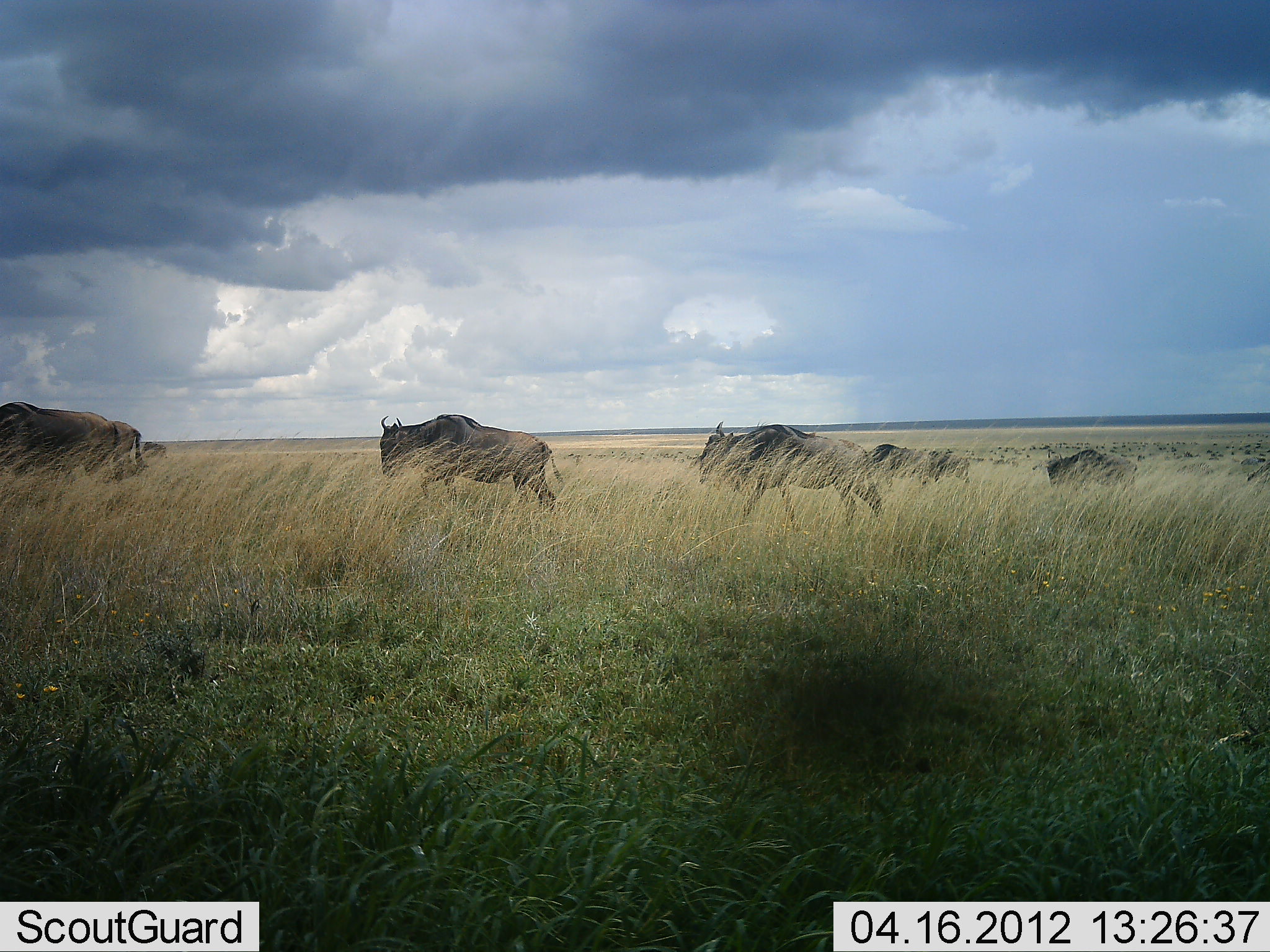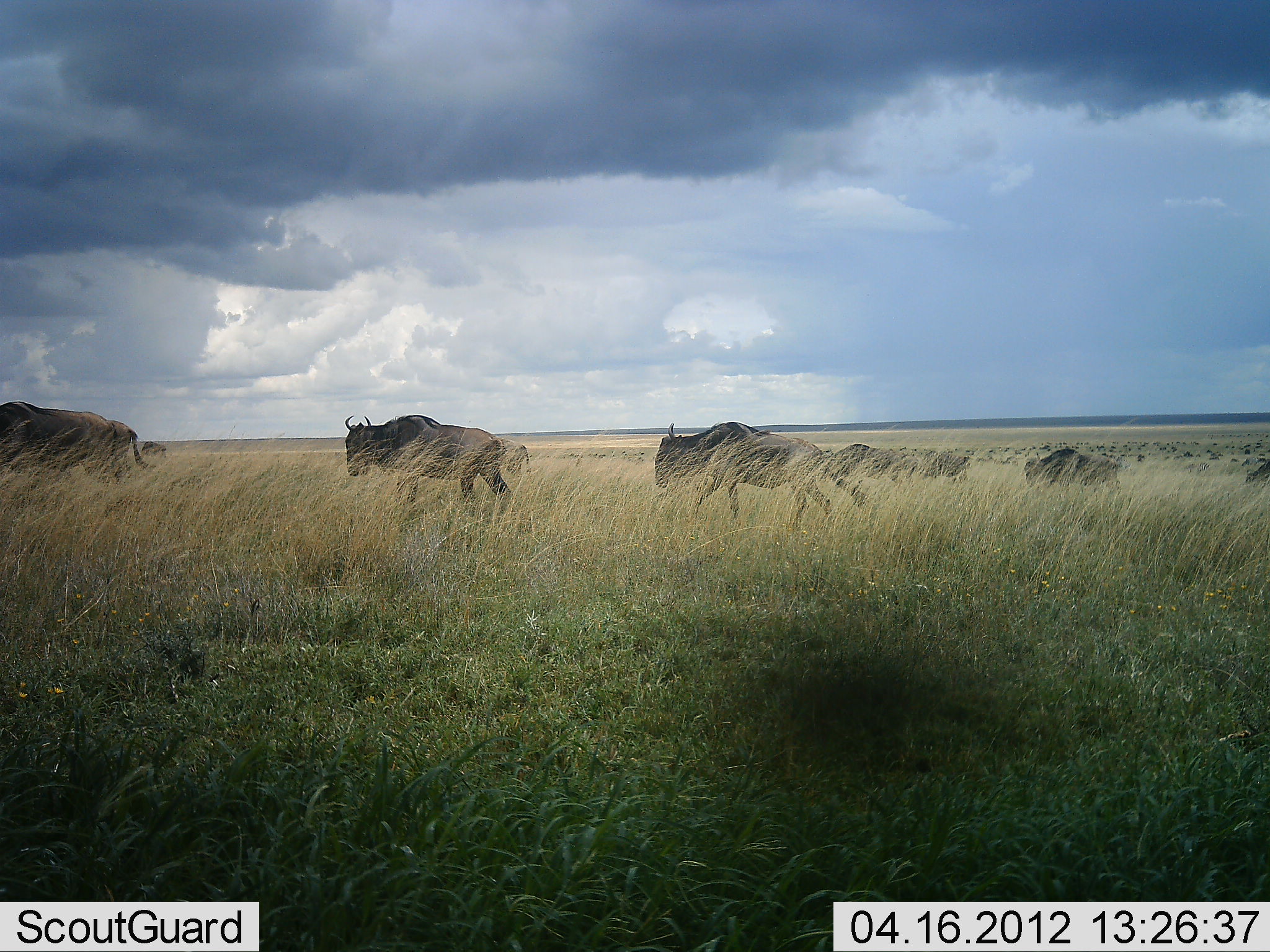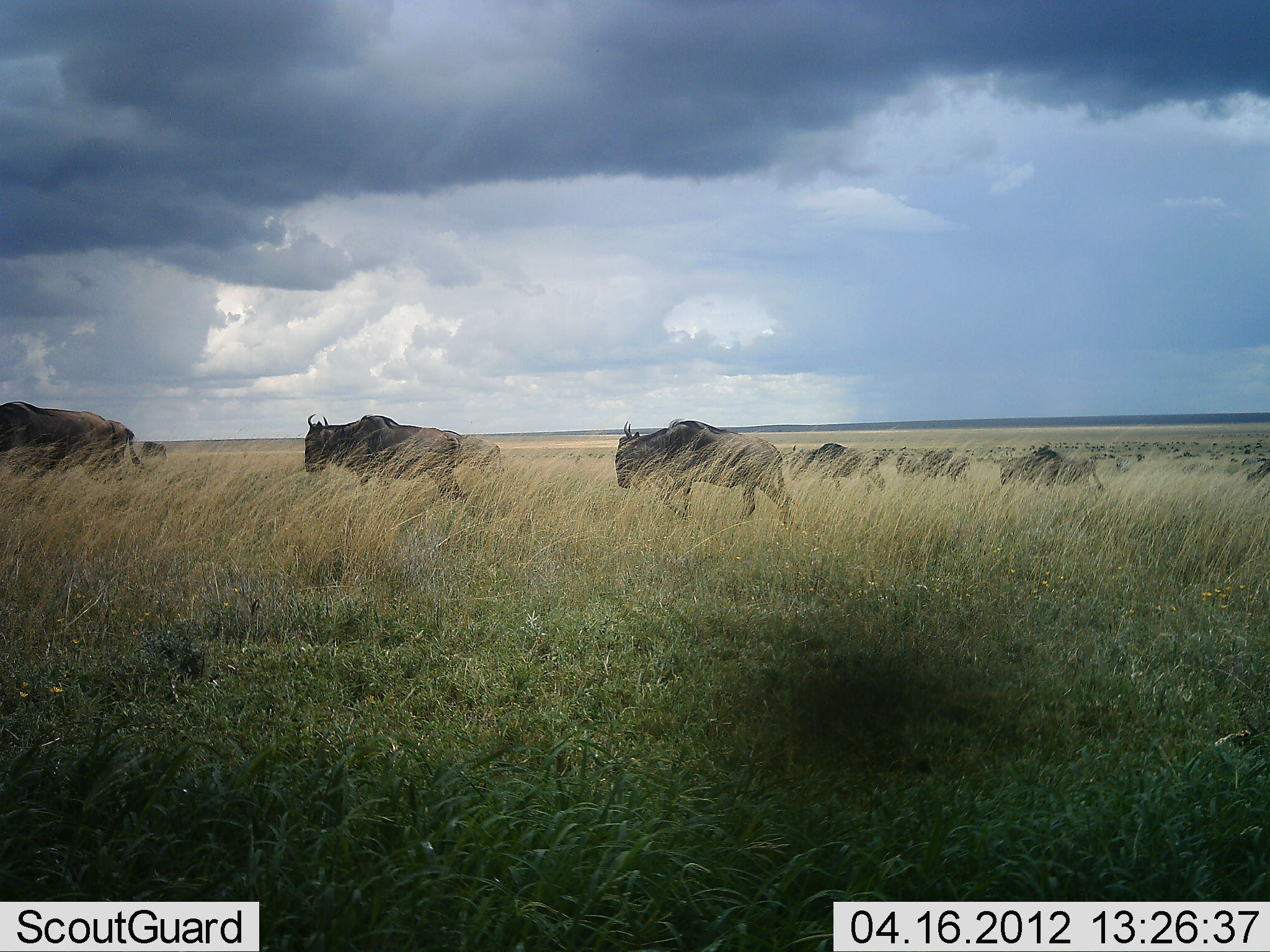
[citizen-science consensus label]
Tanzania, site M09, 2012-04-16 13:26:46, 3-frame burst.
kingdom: Animalia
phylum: Chordata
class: Mammalia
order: Artiodactyla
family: Bovidae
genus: Connochaetes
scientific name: Connochaetes taurinus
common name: blue wildebeest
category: wildebeest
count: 8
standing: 10%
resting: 0%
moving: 100%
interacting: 0%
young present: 5%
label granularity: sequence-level